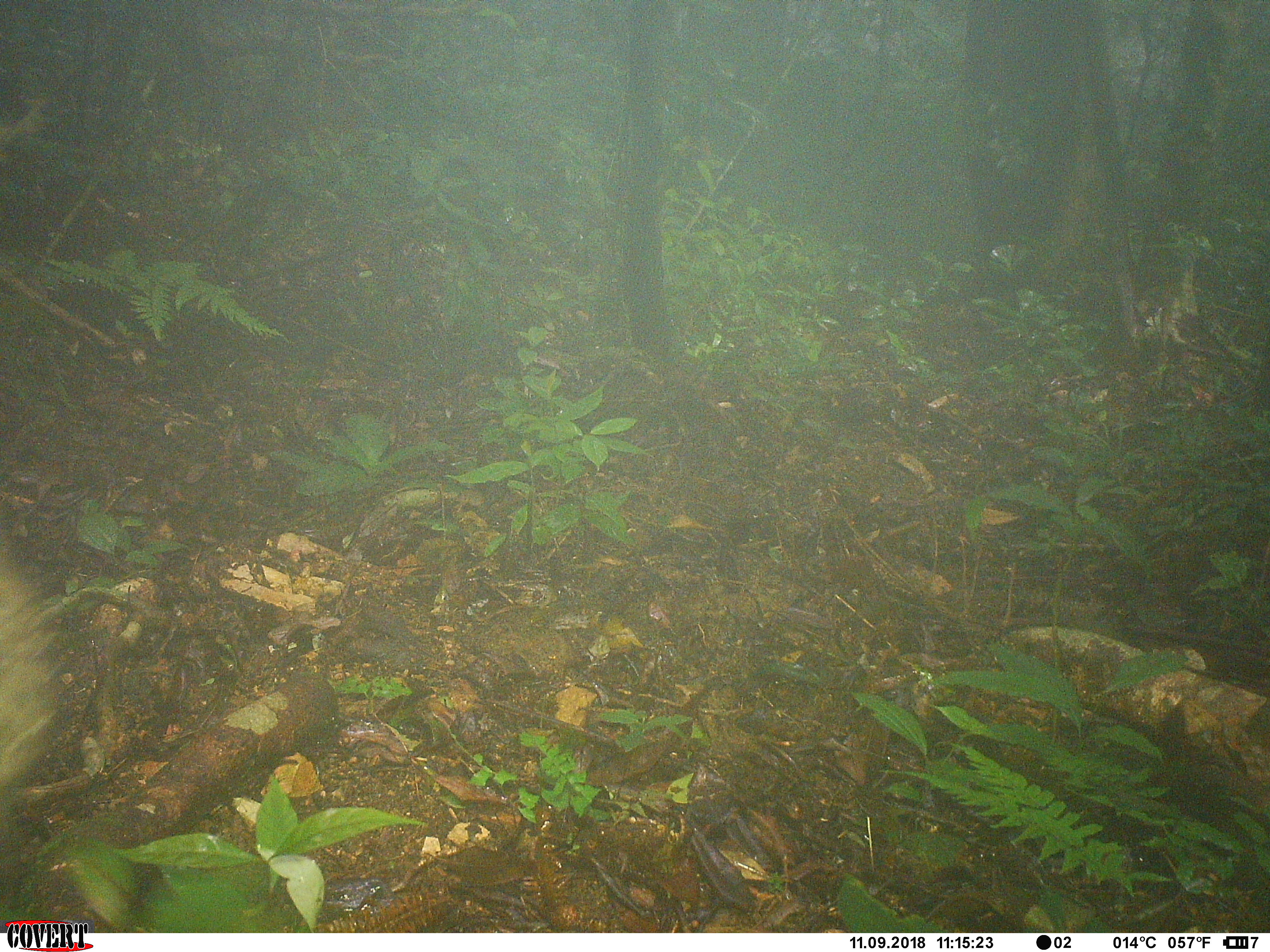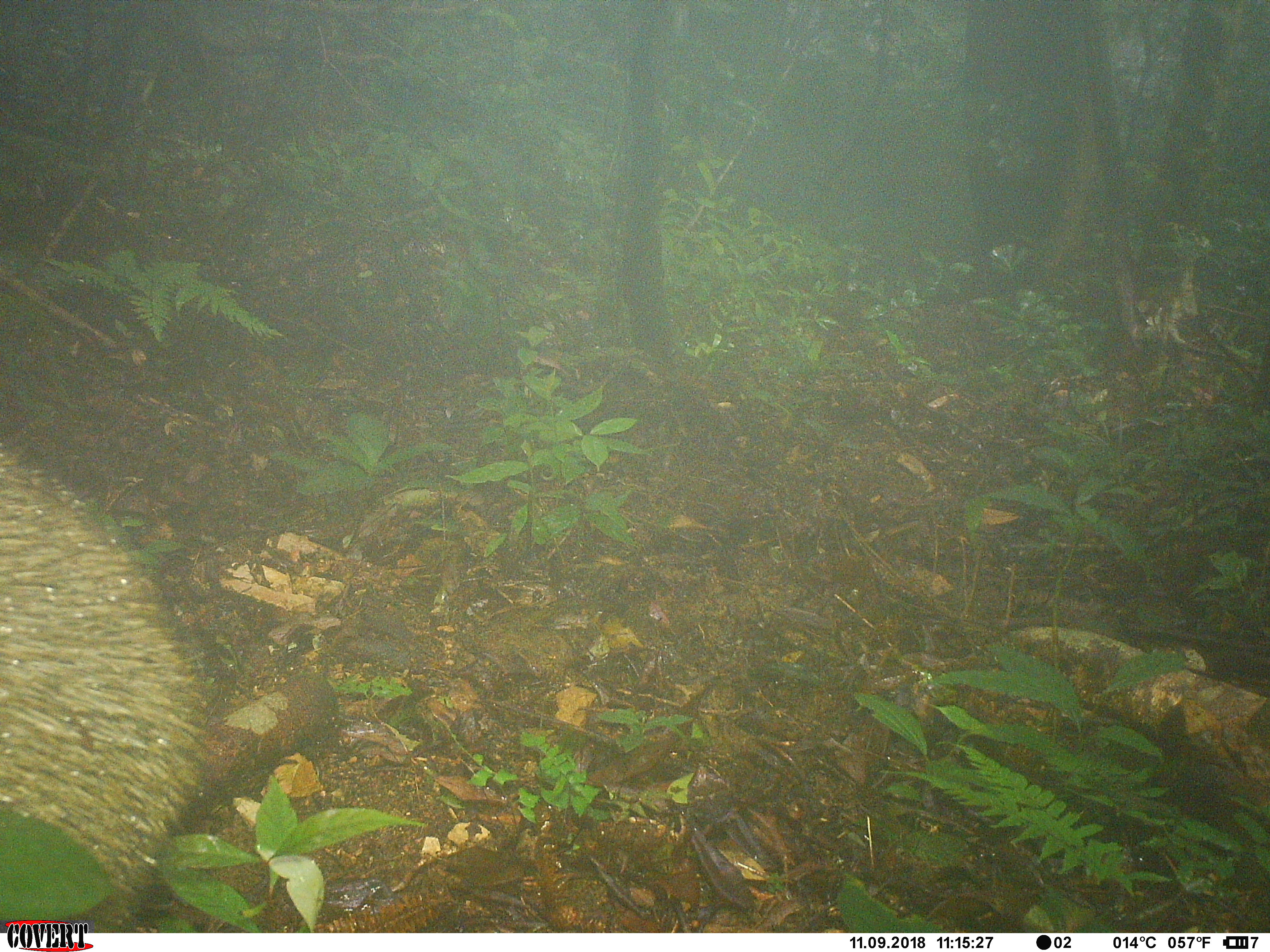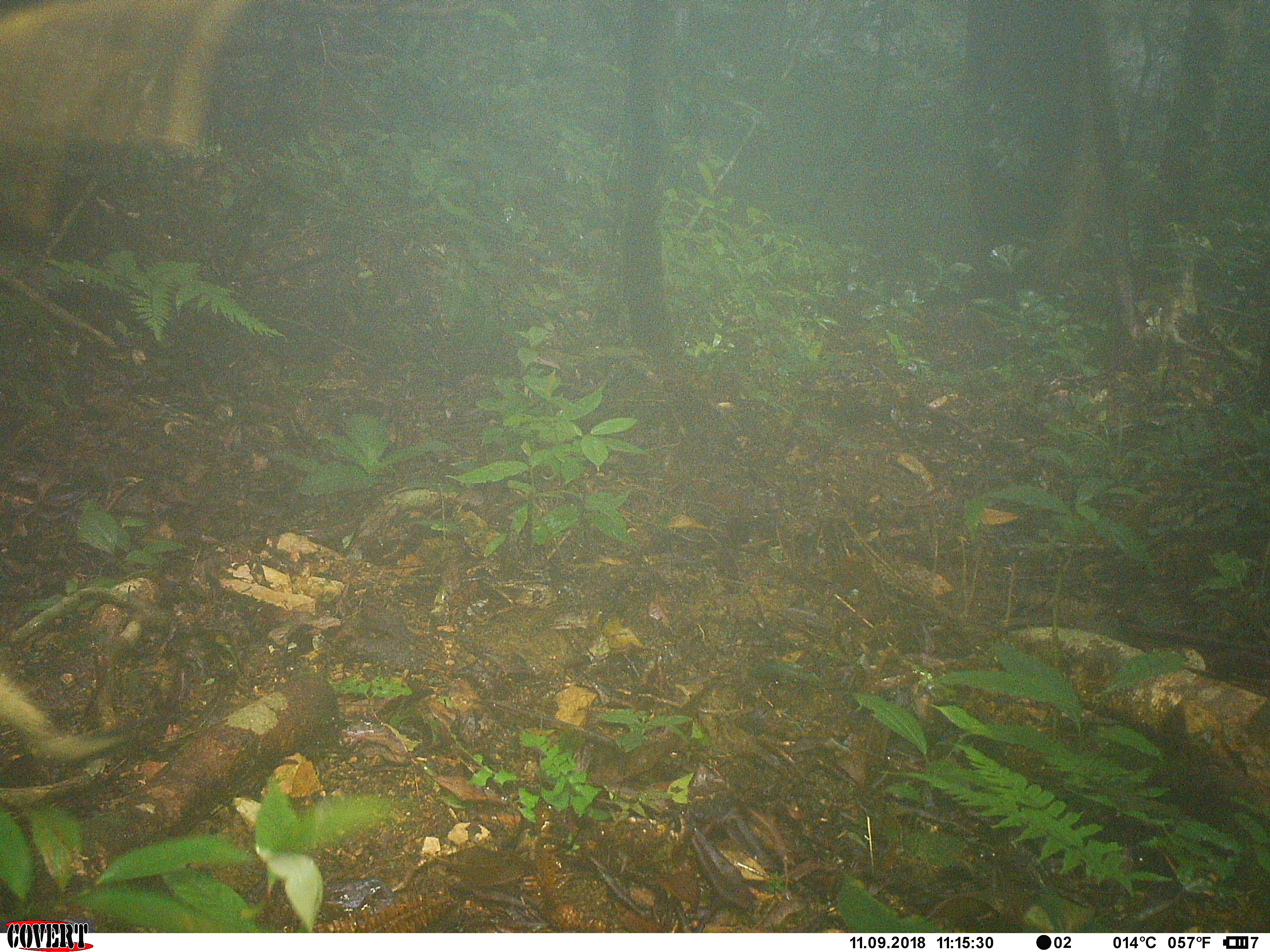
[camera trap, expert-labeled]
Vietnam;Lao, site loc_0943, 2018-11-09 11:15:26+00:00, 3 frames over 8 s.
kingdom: Animalia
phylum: Chordata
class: Mammalia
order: Artiodactyla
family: Suidae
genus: Sus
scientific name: Sus scrofa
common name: eurasian wild pig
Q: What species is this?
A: Eurasian wild pig (Sus scrofa).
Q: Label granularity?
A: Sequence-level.